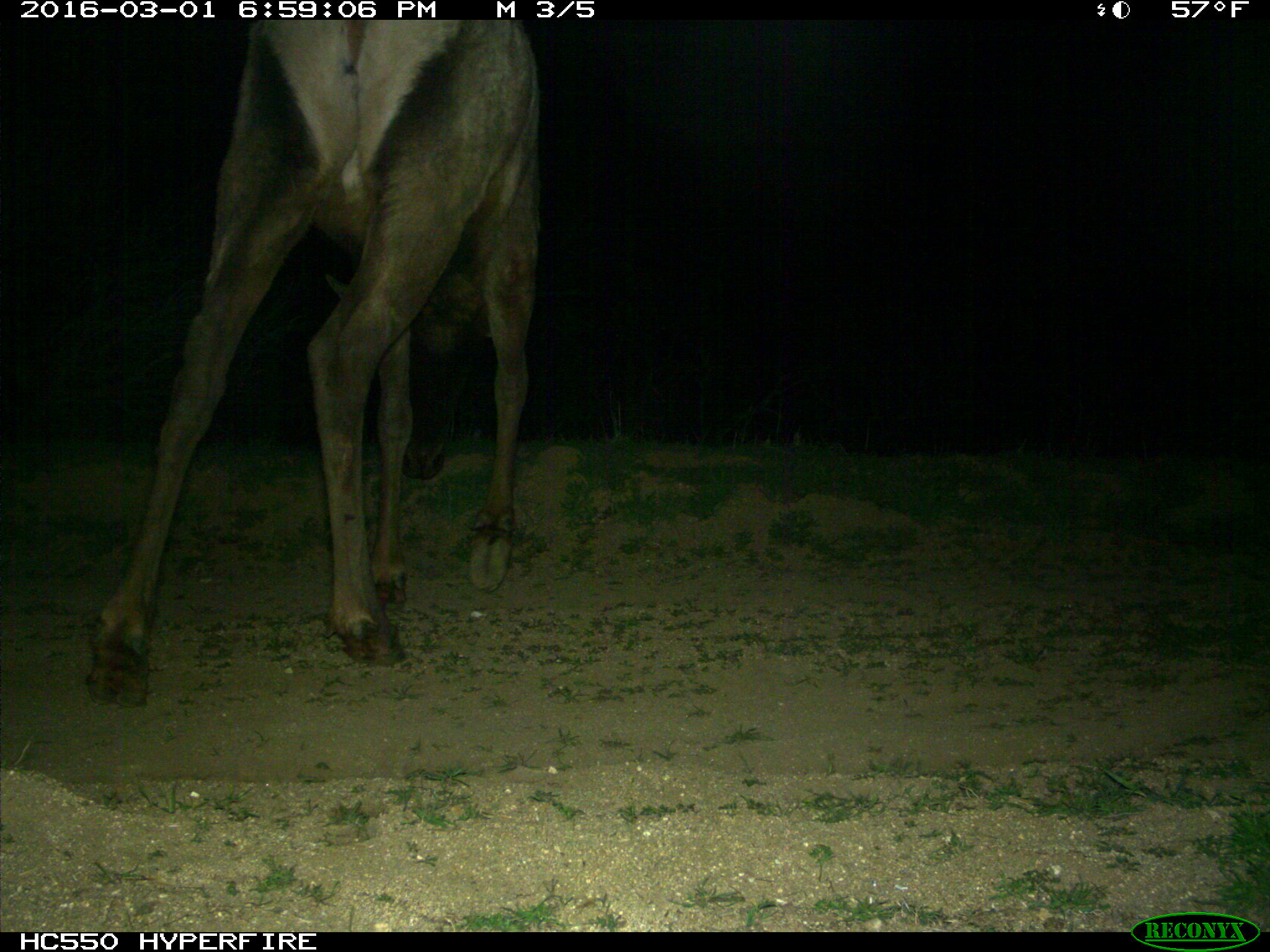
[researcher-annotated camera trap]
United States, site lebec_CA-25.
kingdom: Animalia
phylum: Chordata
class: Mammalia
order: Artiodactyla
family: Cervidae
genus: Cervus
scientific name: Cervus canadensis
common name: elk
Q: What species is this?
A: Cervus canadensis (elk).